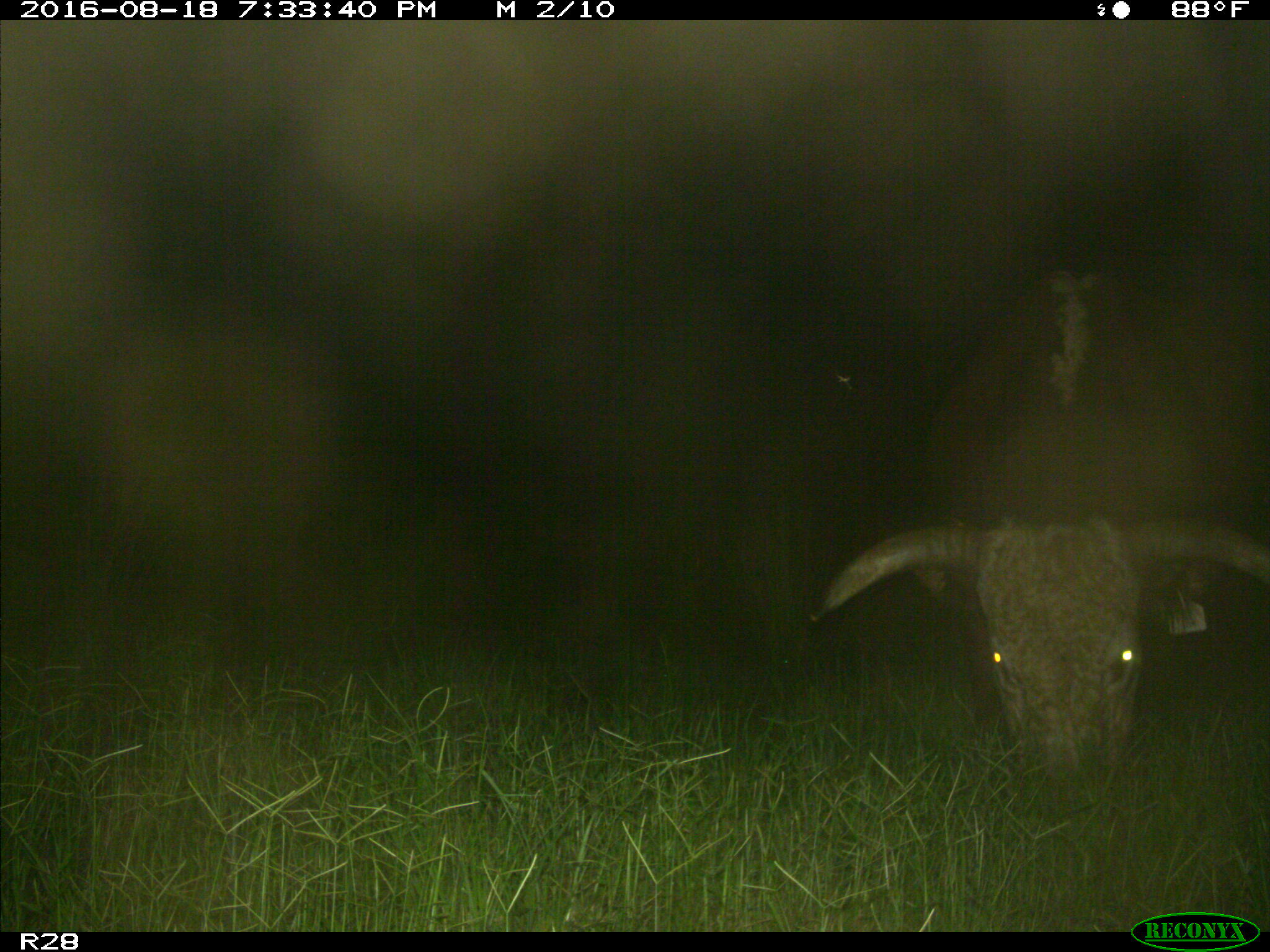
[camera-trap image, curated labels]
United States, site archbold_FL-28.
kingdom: Animalia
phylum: Chordata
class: Mammalia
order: Artiodactyla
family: Bovidae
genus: Bos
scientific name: Bos taurus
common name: domestic cow